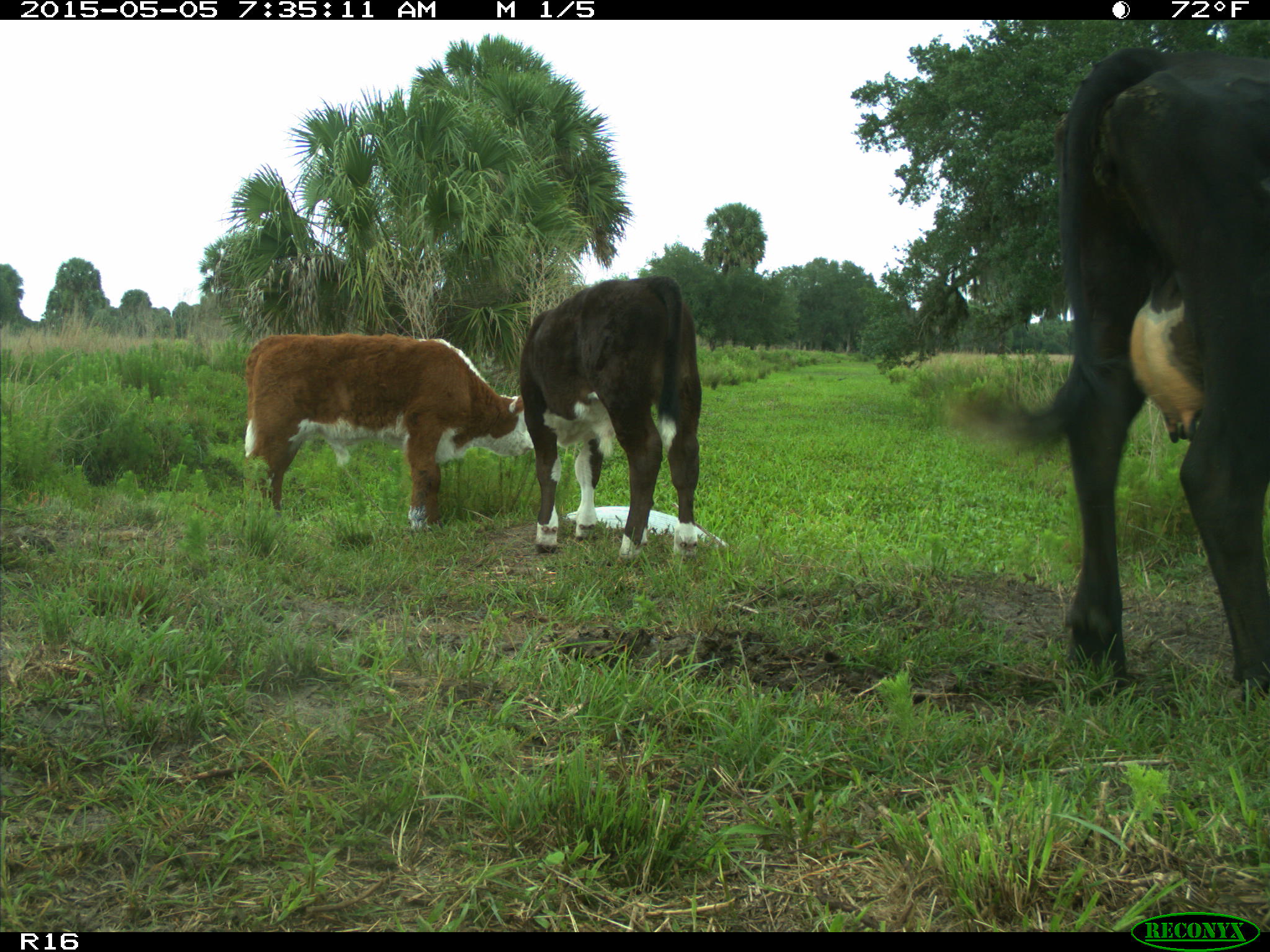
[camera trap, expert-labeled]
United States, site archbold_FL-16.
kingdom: Animalia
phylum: Chordata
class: Mammalia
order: Artiodactyla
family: Bovidae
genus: Bos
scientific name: Bos taurus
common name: domestic cow